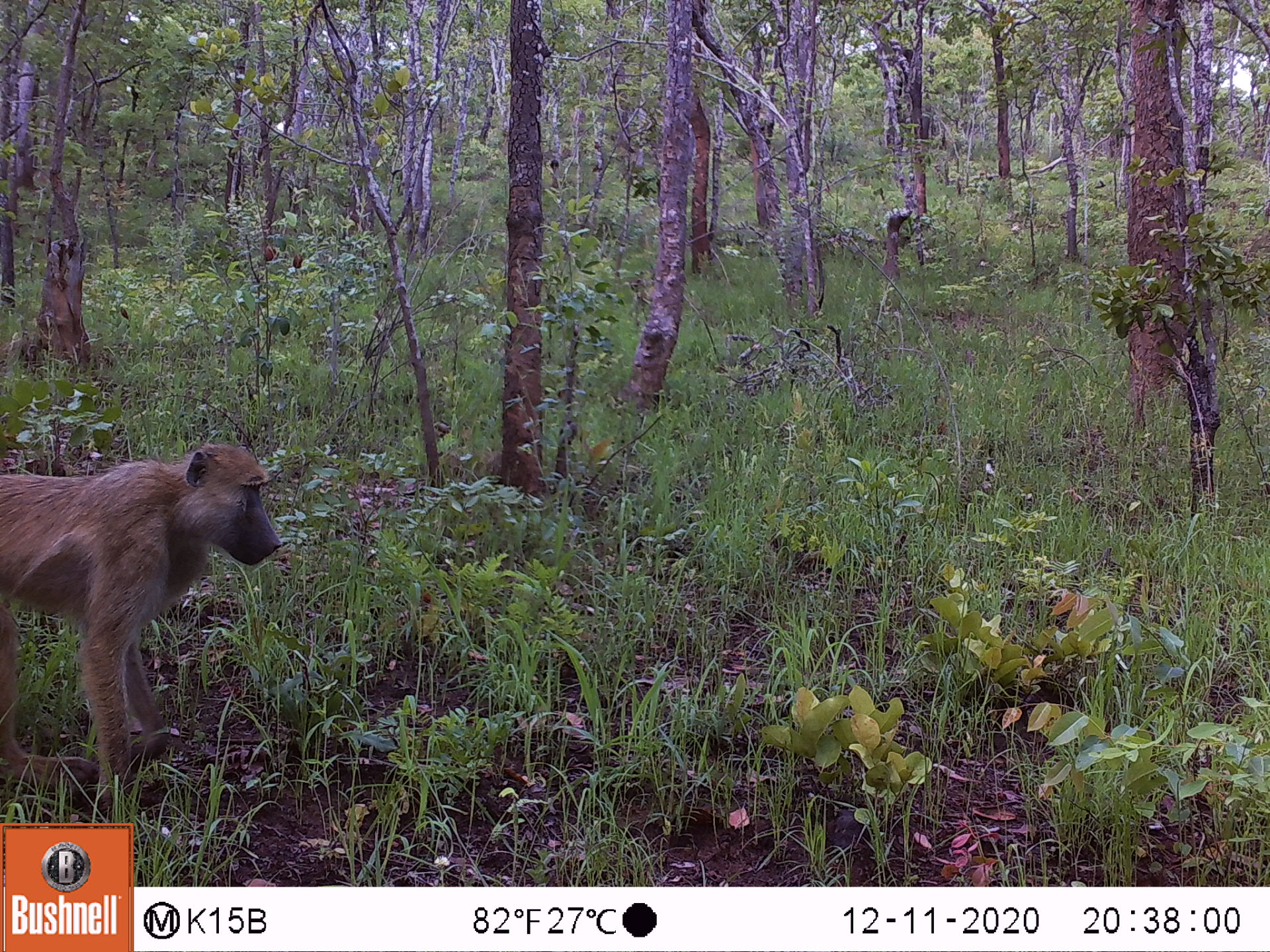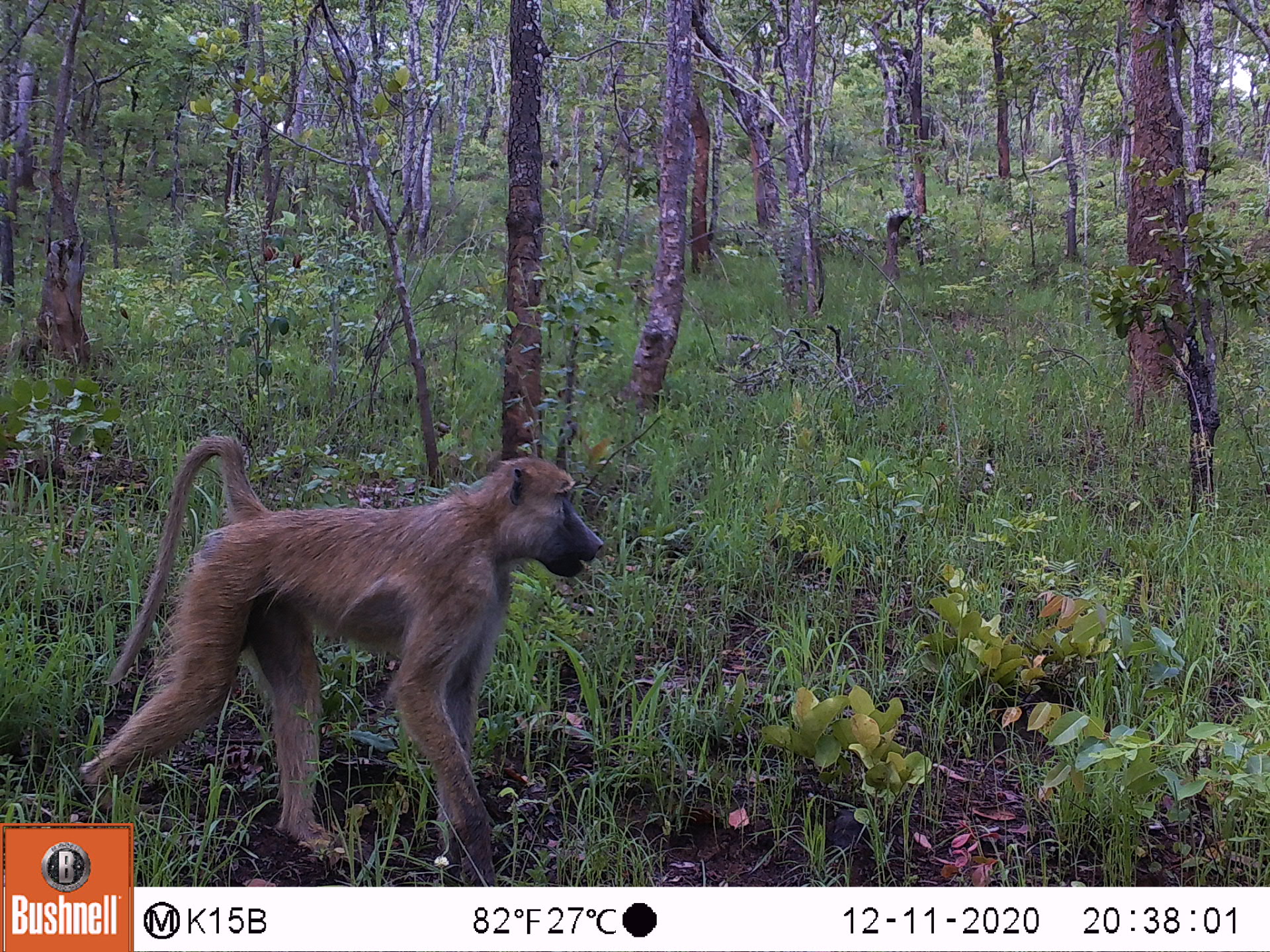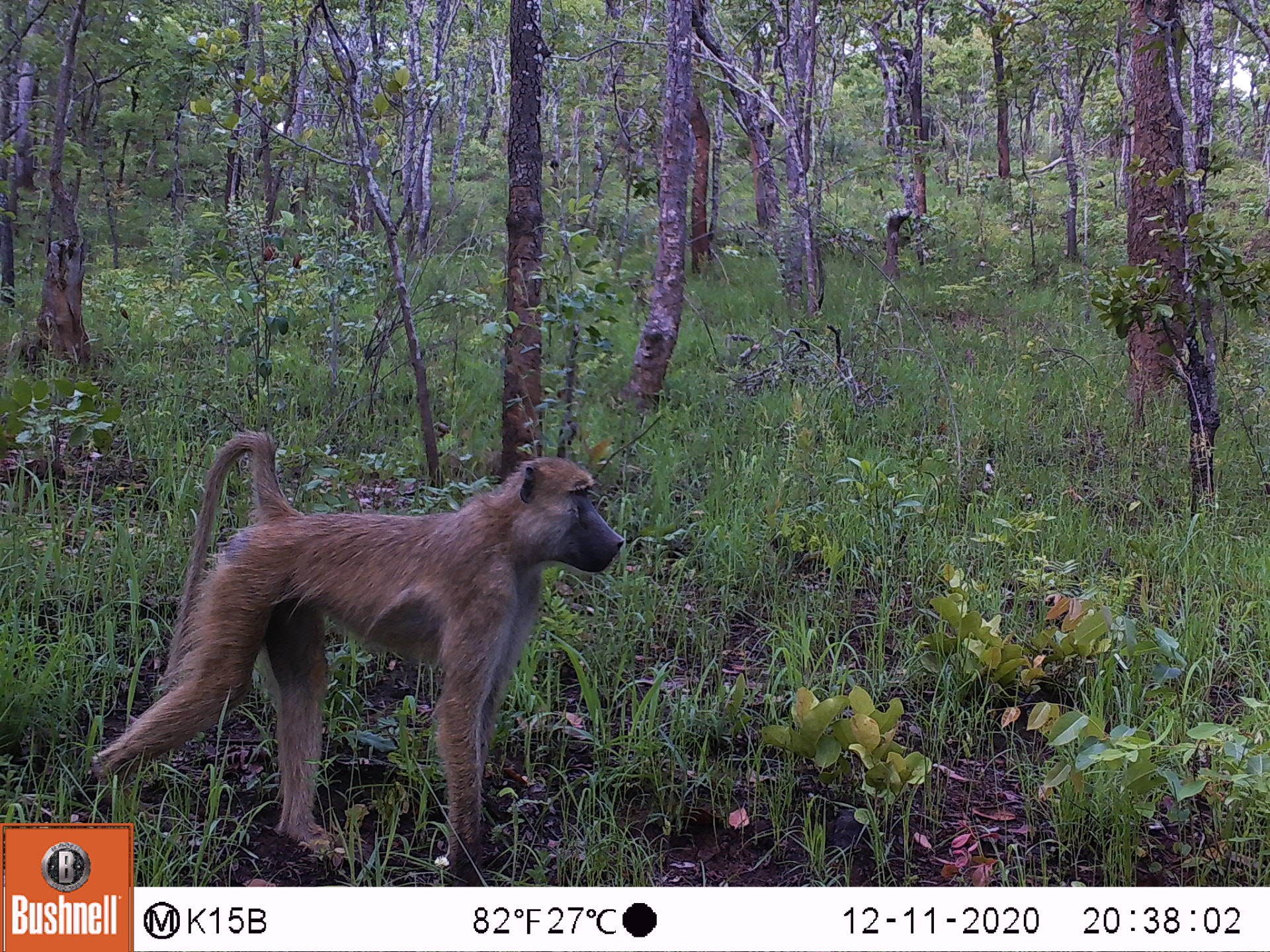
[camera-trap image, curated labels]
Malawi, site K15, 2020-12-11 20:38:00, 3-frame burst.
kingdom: Animalia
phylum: Chordata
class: Mammalia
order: Primates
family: Cercopithecidae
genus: Papio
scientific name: Papio cynocephalus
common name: yellow baboon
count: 1